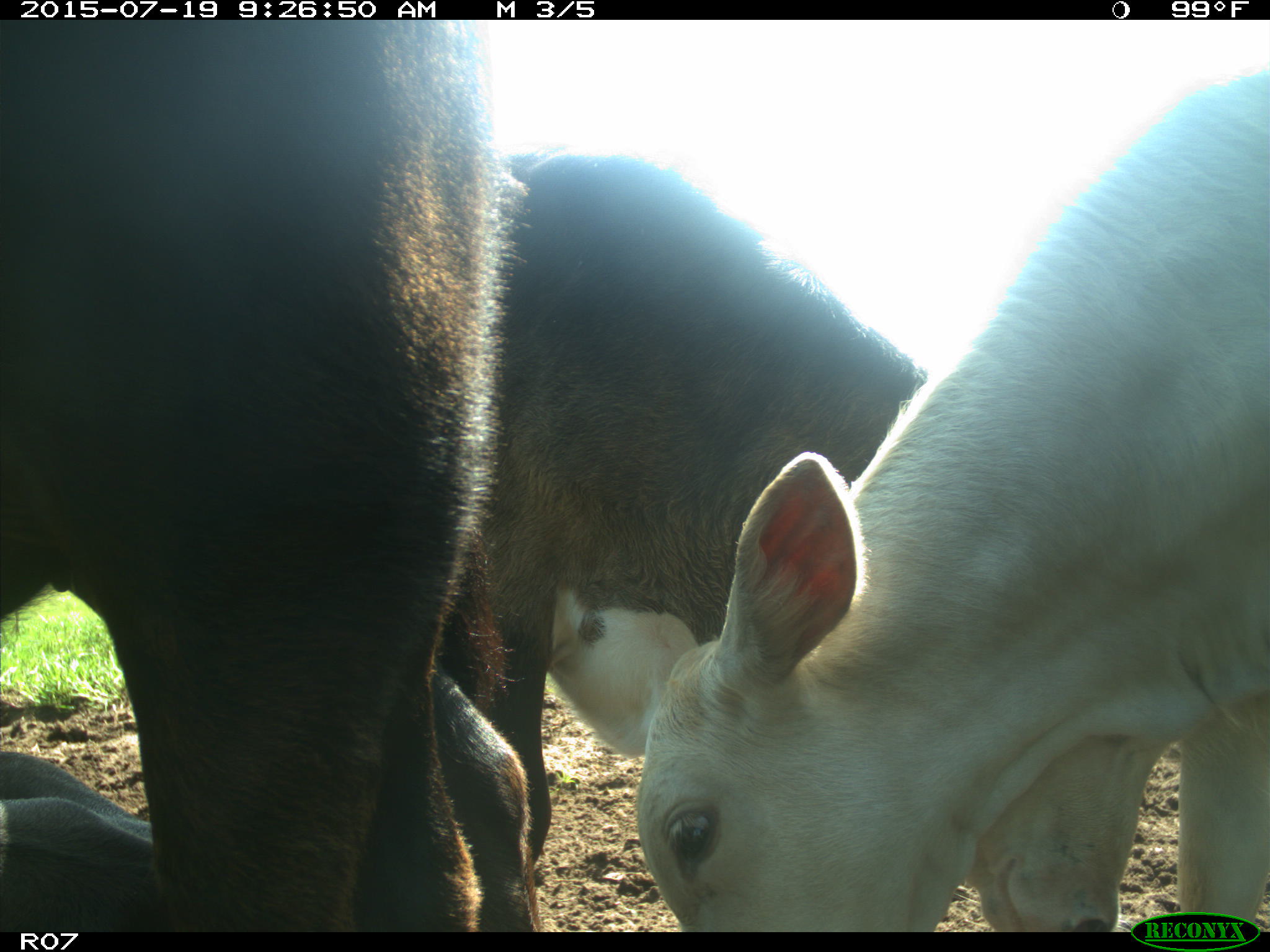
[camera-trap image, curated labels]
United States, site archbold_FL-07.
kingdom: Animalia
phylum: Chordata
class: Mammalia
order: Artiodactyla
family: Bovidae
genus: Bos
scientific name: Bos taurus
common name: domestic cow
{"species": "Bos taurus (domestic cow)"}